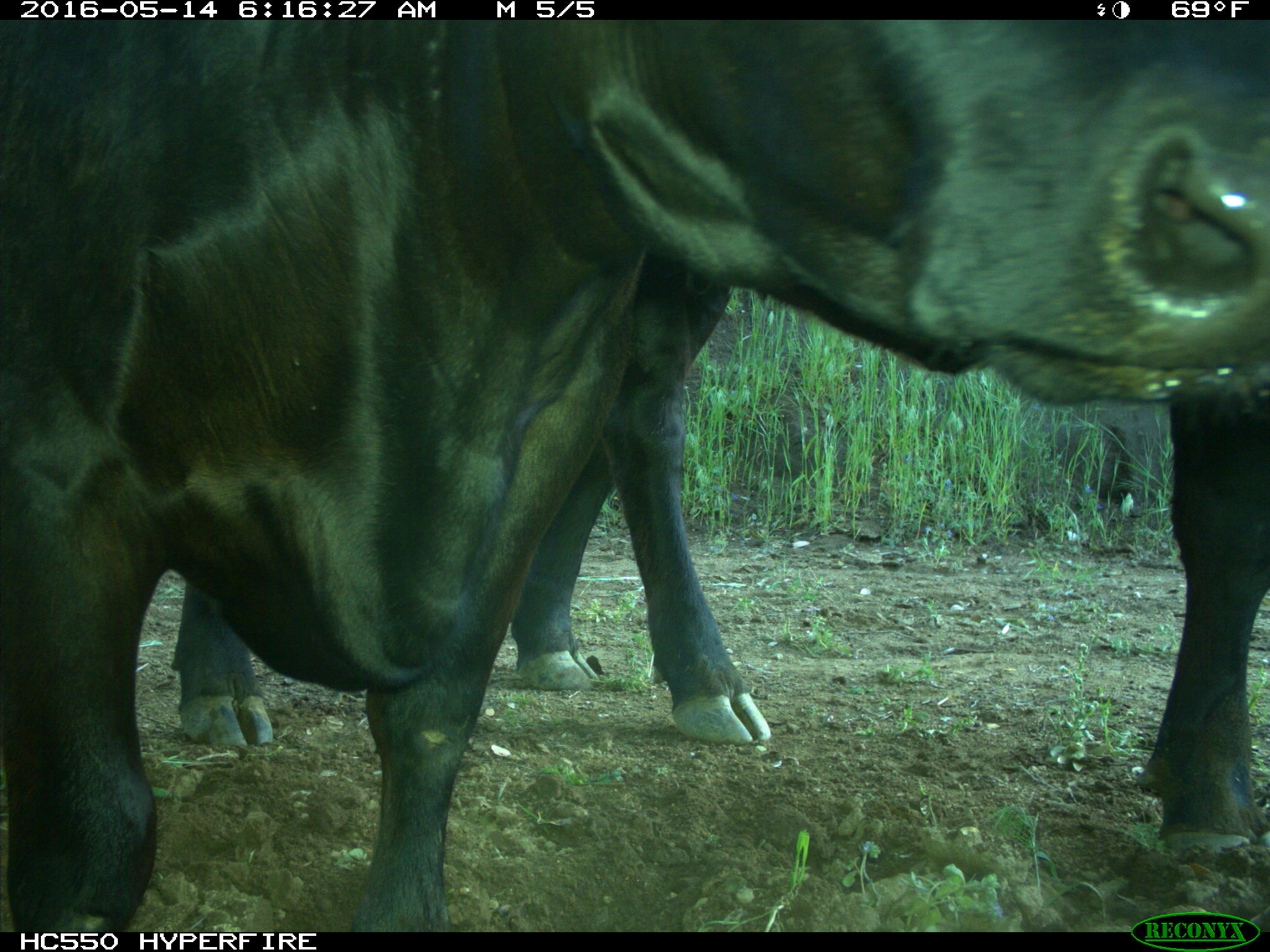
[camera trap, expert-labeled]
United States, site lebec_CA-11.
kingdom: Animalia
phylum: Chordata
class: Mammalia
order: Artiodactyla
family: Bovidae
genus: Bos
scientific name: Bos taurus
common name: domestic cow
Bos taurus (domestic cow).